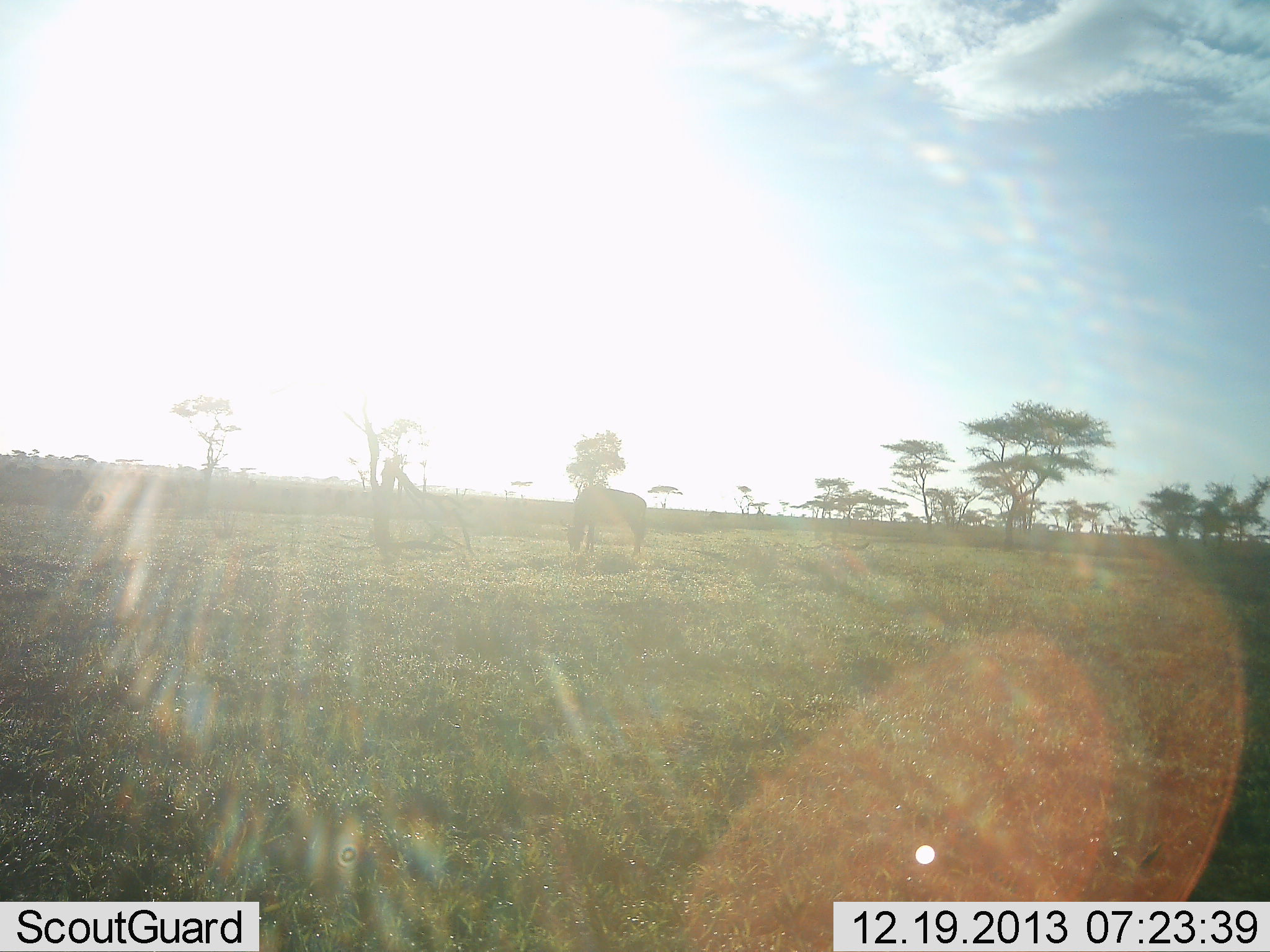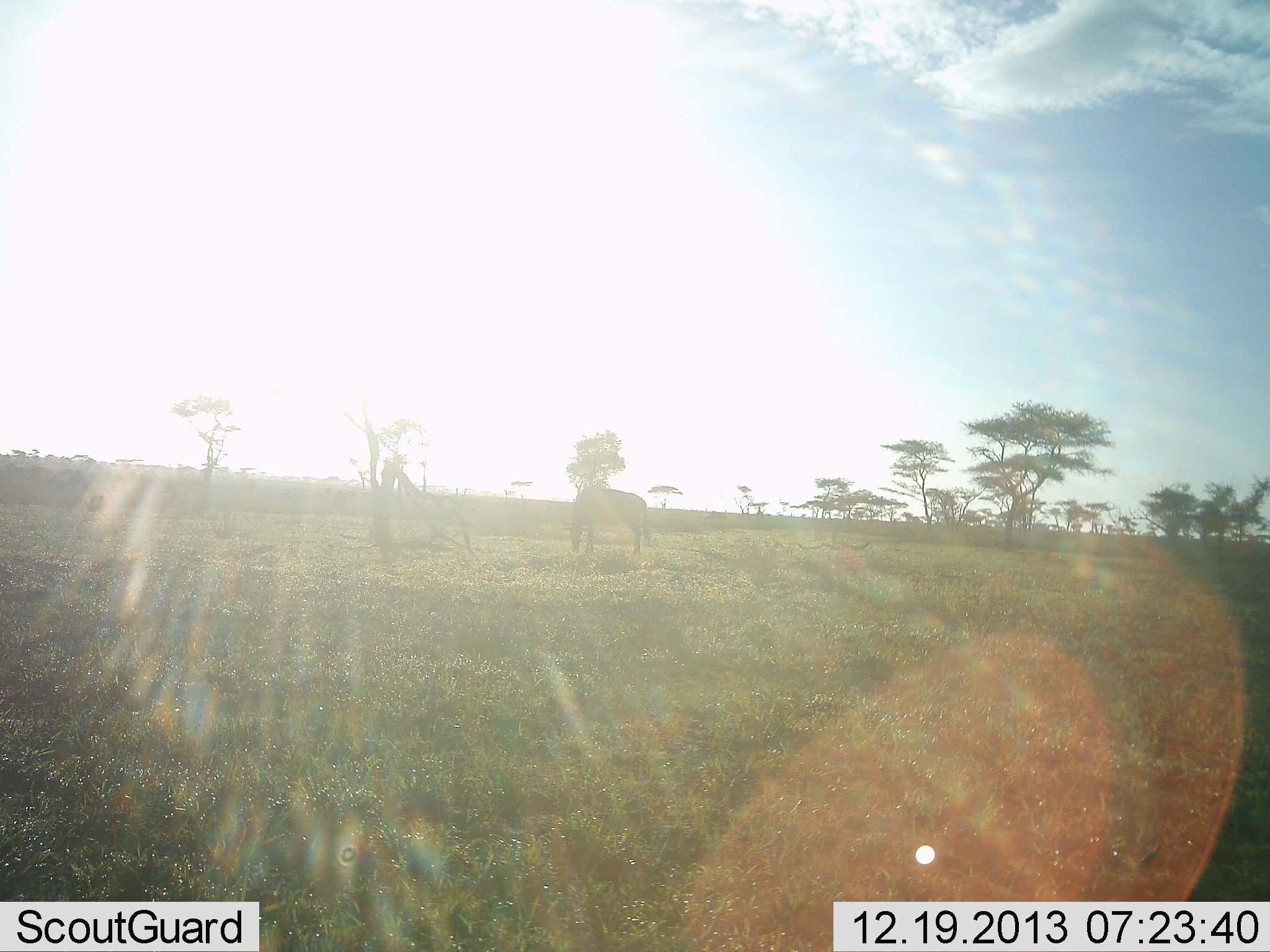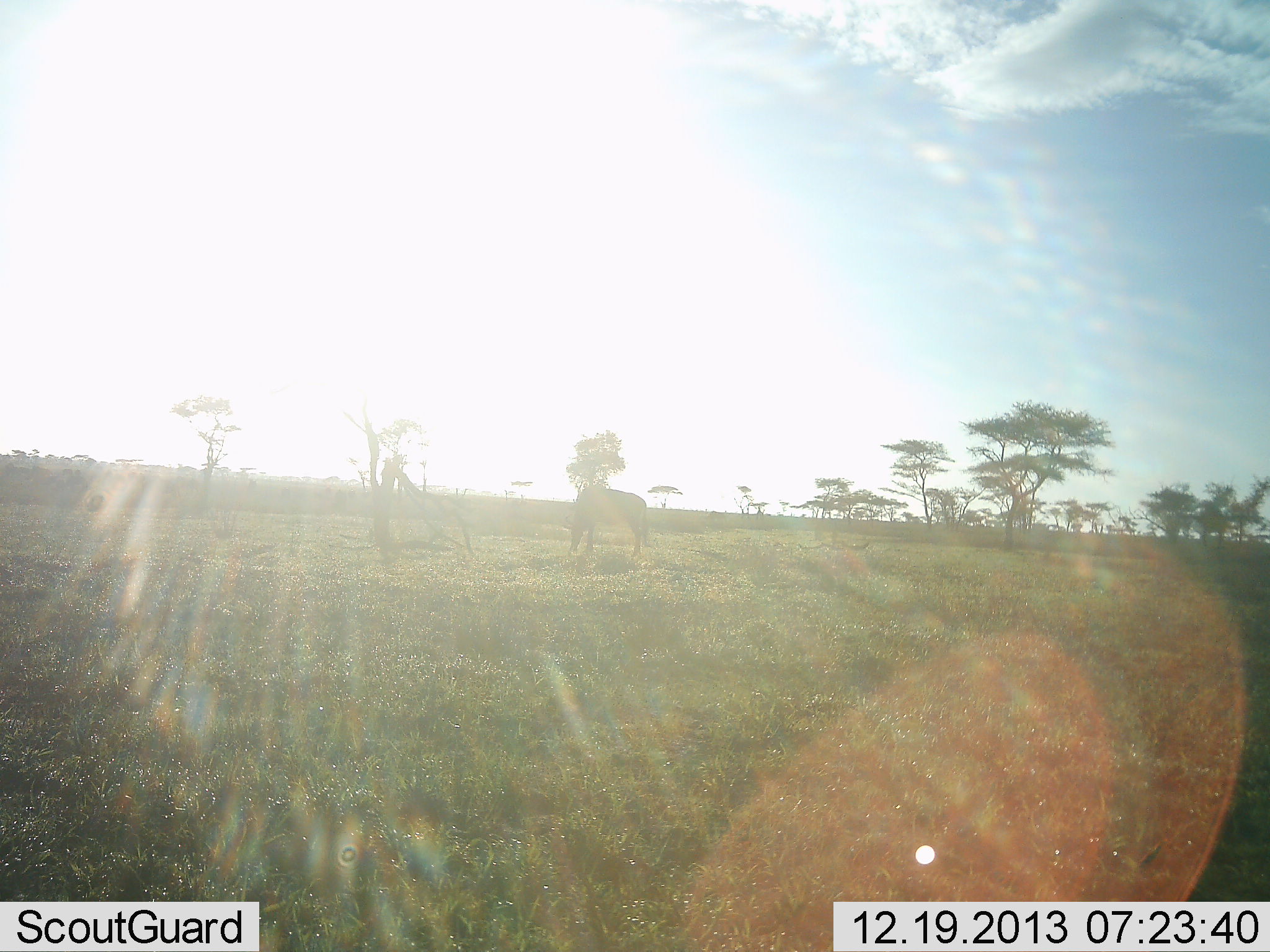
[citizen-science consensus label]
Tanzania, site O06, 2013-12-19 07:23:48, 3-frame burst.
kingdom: Animalia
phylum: Chordata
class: Mammalia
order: Perissodactyla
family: Equidae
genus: Equus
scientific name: Equus quagga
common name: plains zebra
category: zebra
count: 1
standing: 31%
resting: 0%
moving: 0%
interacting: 0%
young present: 0%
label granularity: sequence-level